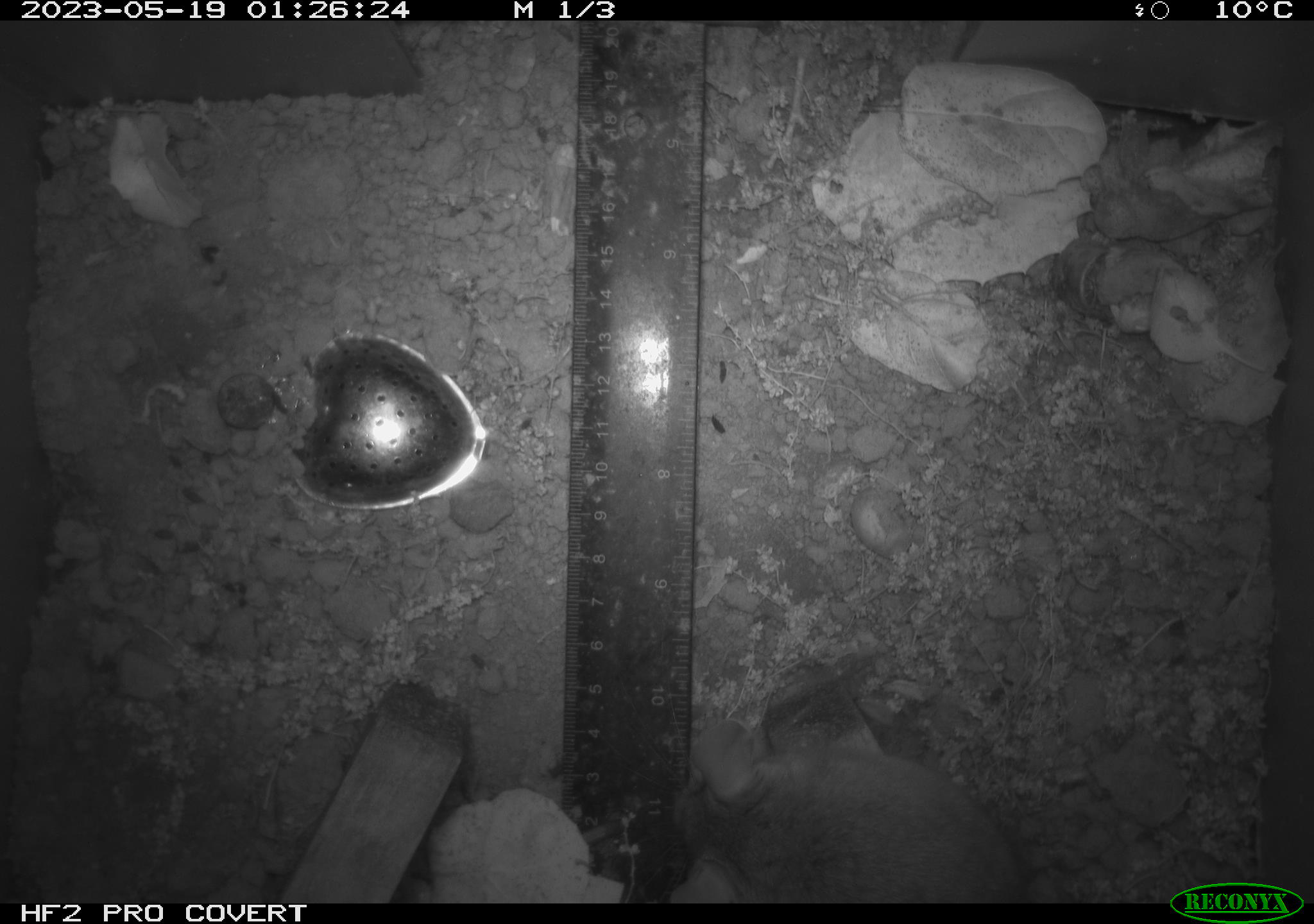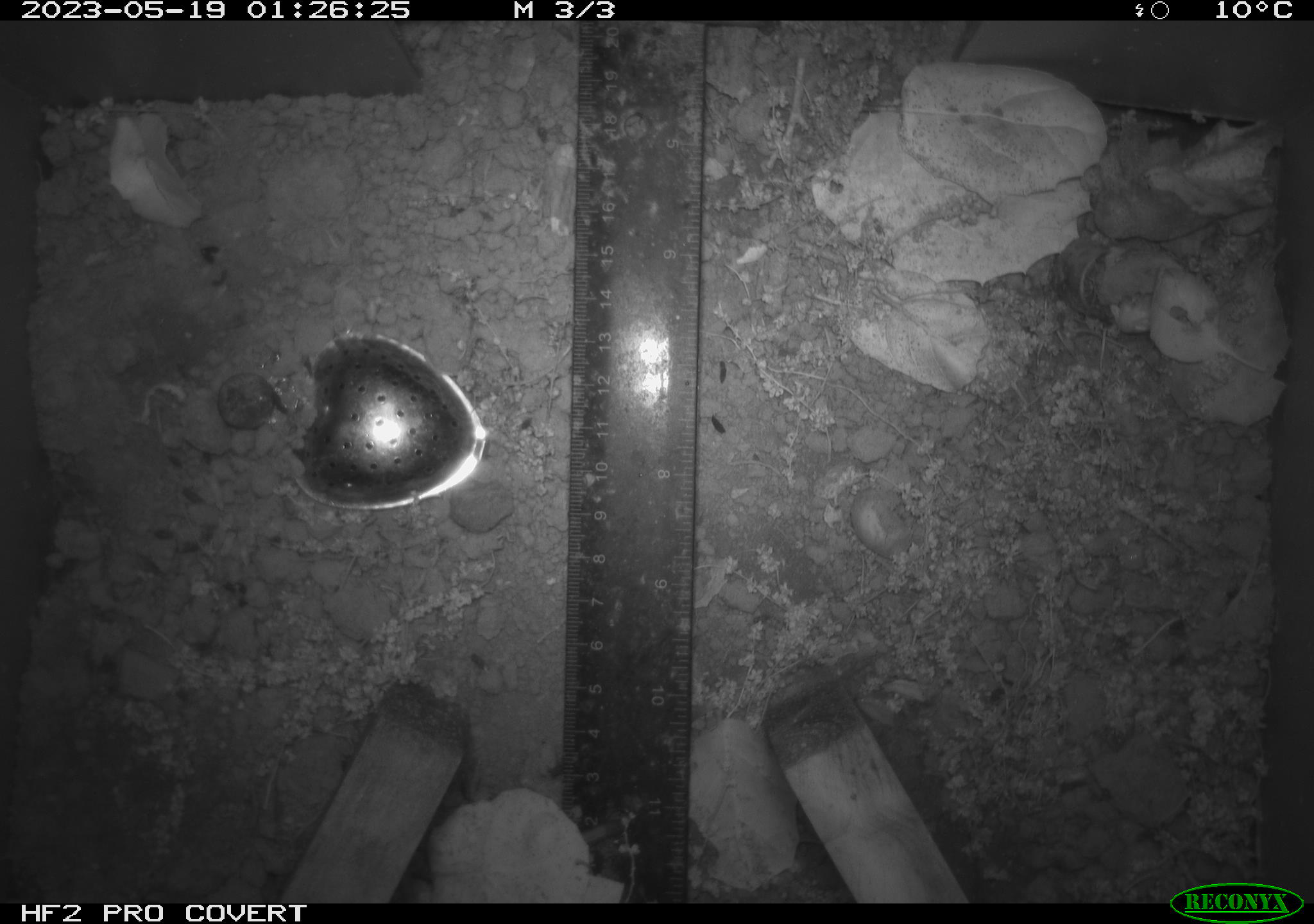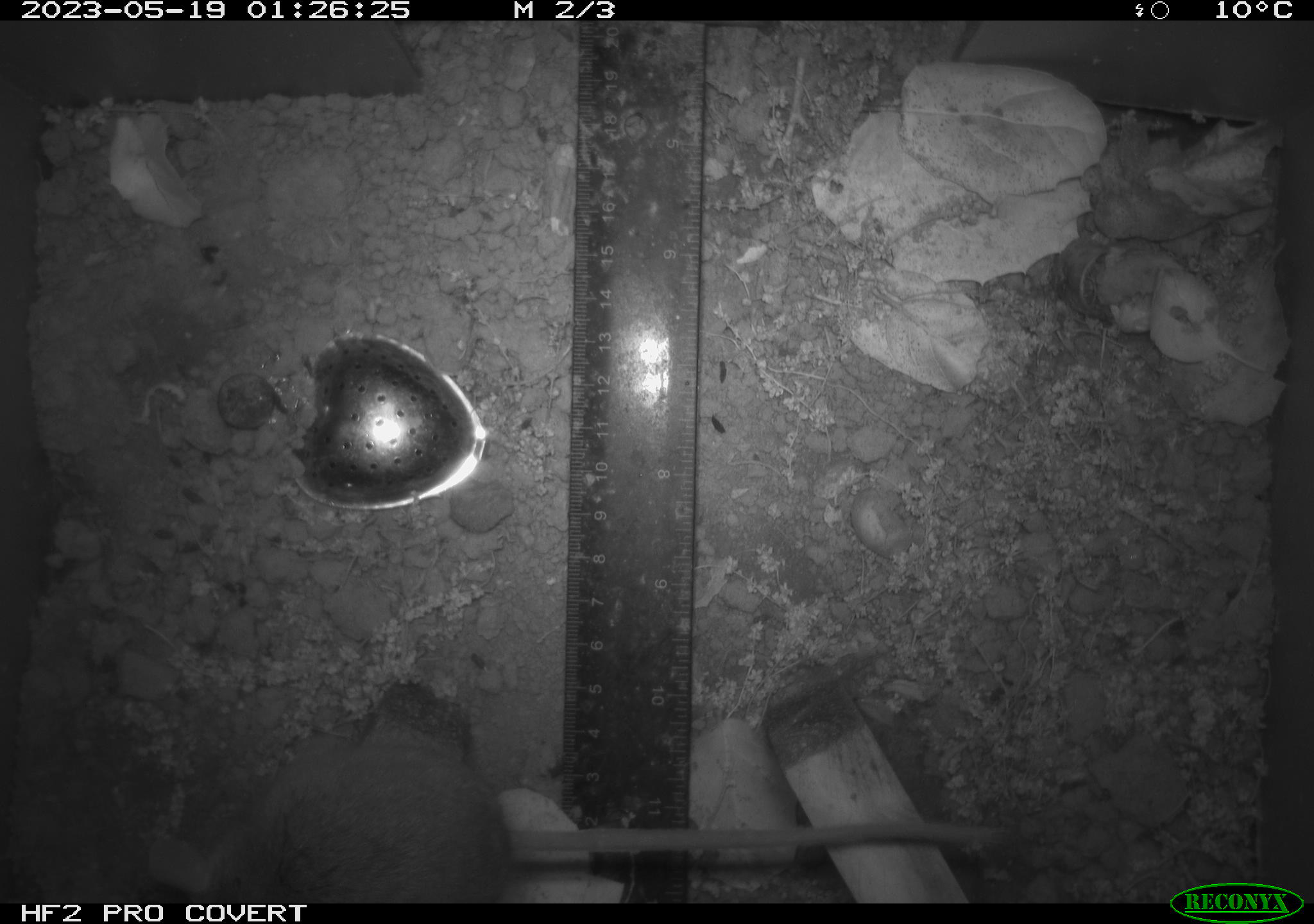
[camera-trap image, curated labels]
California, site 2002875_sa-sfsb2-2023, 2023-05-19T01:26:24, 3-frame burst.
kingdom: Animalia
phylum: Chordata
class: Mammalia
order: Rodentia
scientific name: Rodentia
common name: mouse species